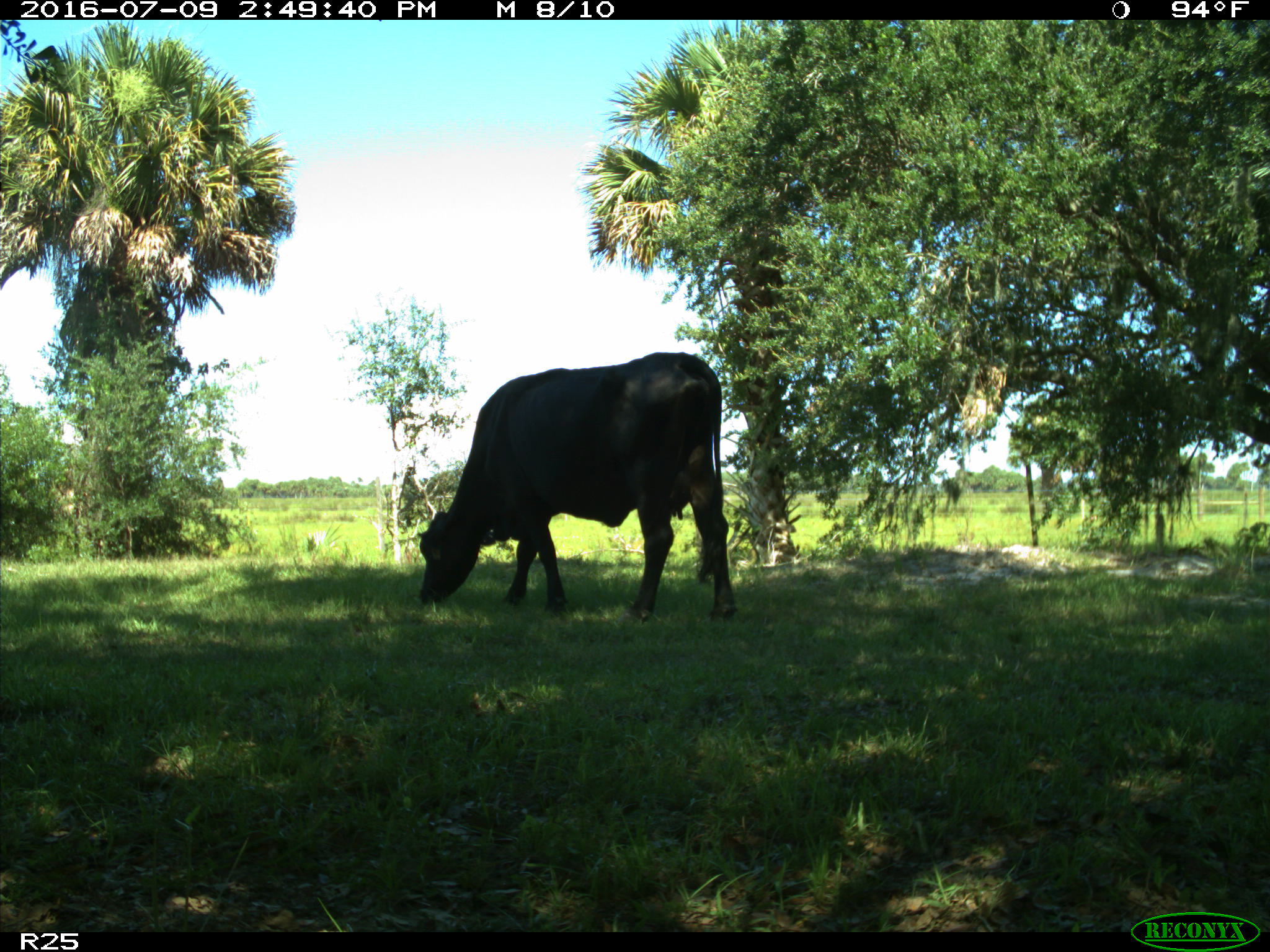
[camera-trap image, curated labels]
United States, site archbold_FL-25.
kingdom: Animalia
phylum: Chordata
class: Mammalia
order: Artiodactyla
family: Bovidae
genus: Bos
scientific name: Bos taurus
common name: domestic cow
Bos taurus (domestic cow).